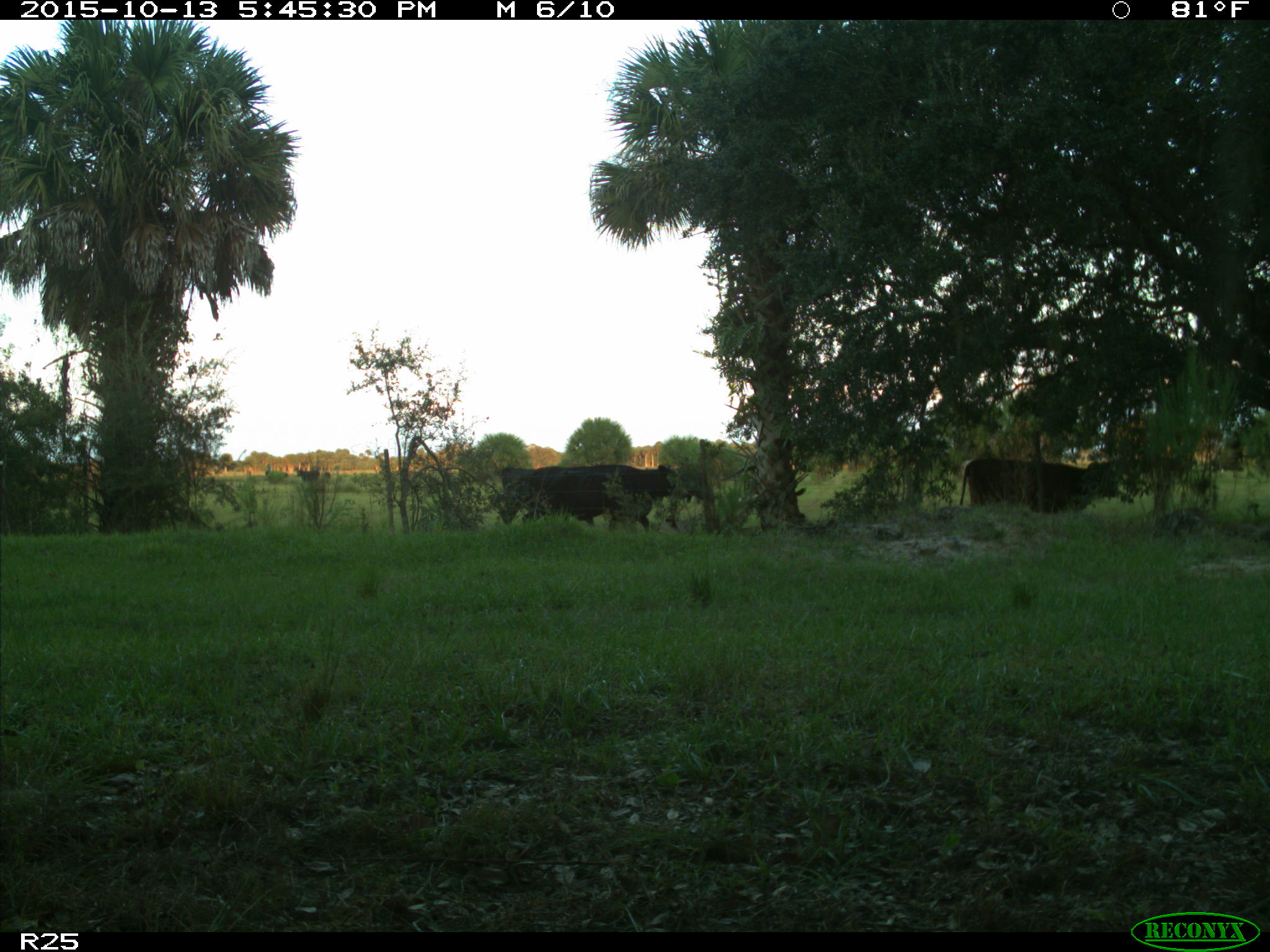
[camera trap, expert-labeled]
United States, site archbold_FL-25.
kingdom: Animalia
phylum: Chordata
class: Mammalia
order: Artiodactyla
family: Bovidae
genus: Bos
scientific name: Bos taurus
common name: domestic cow